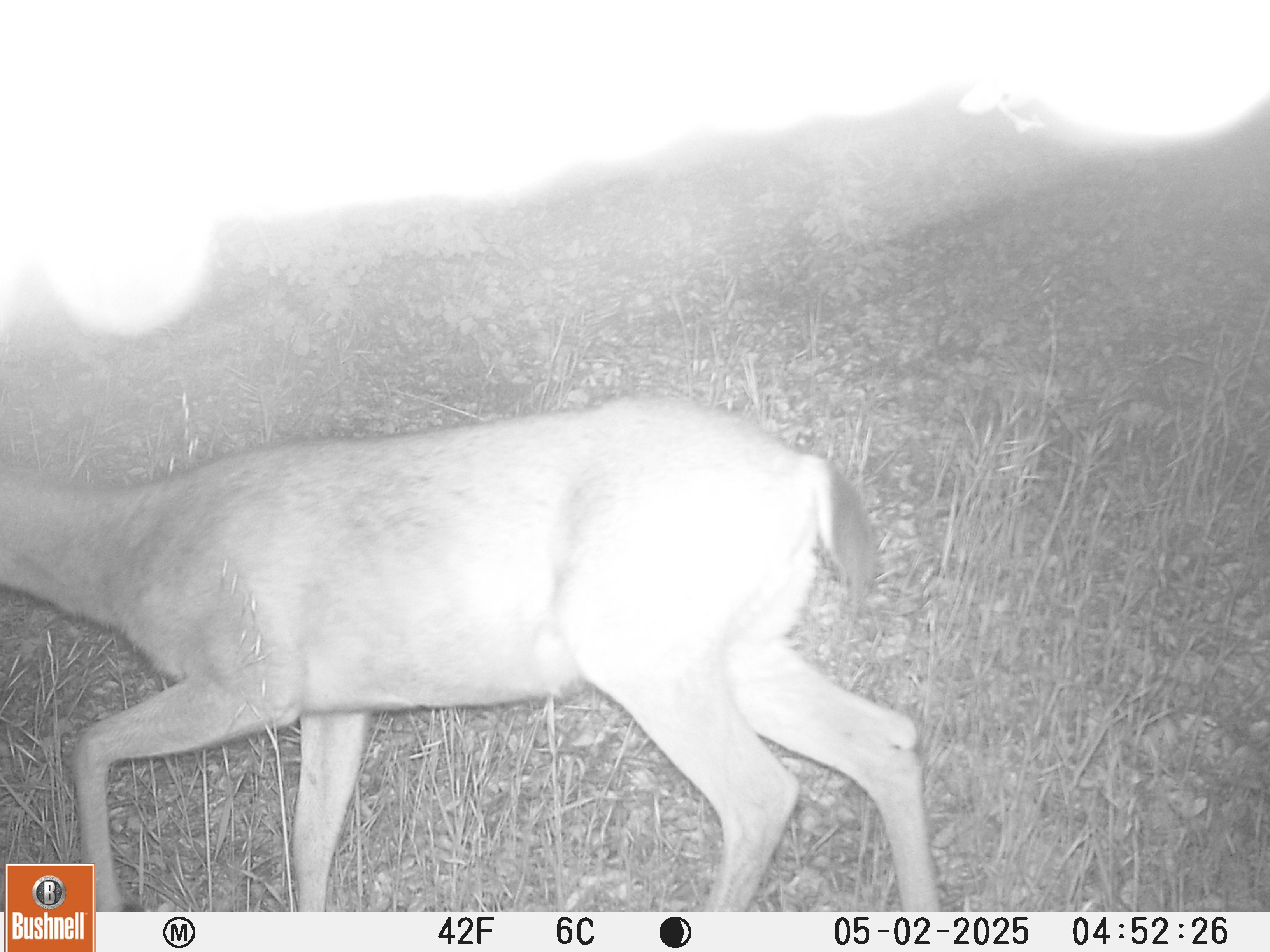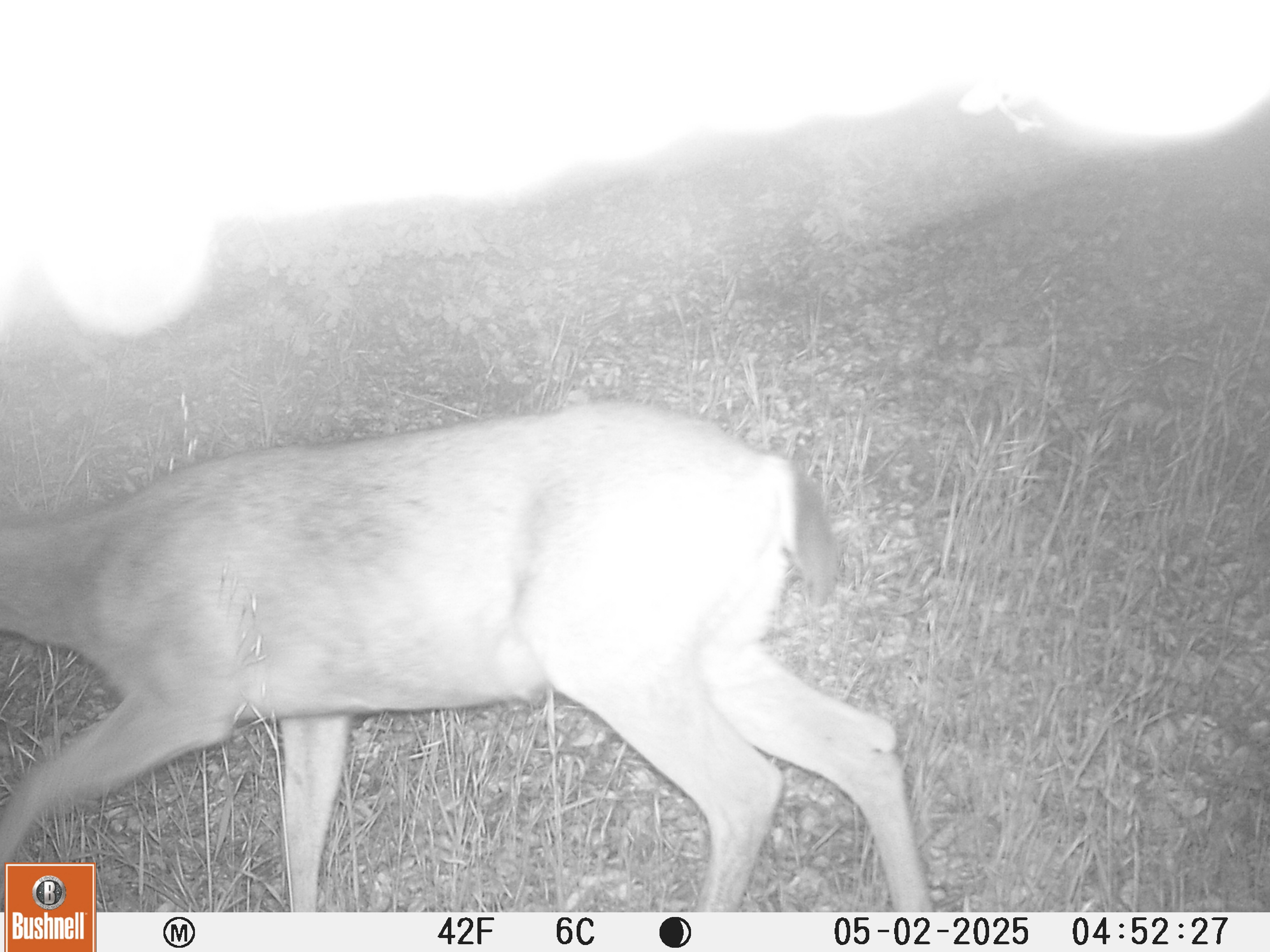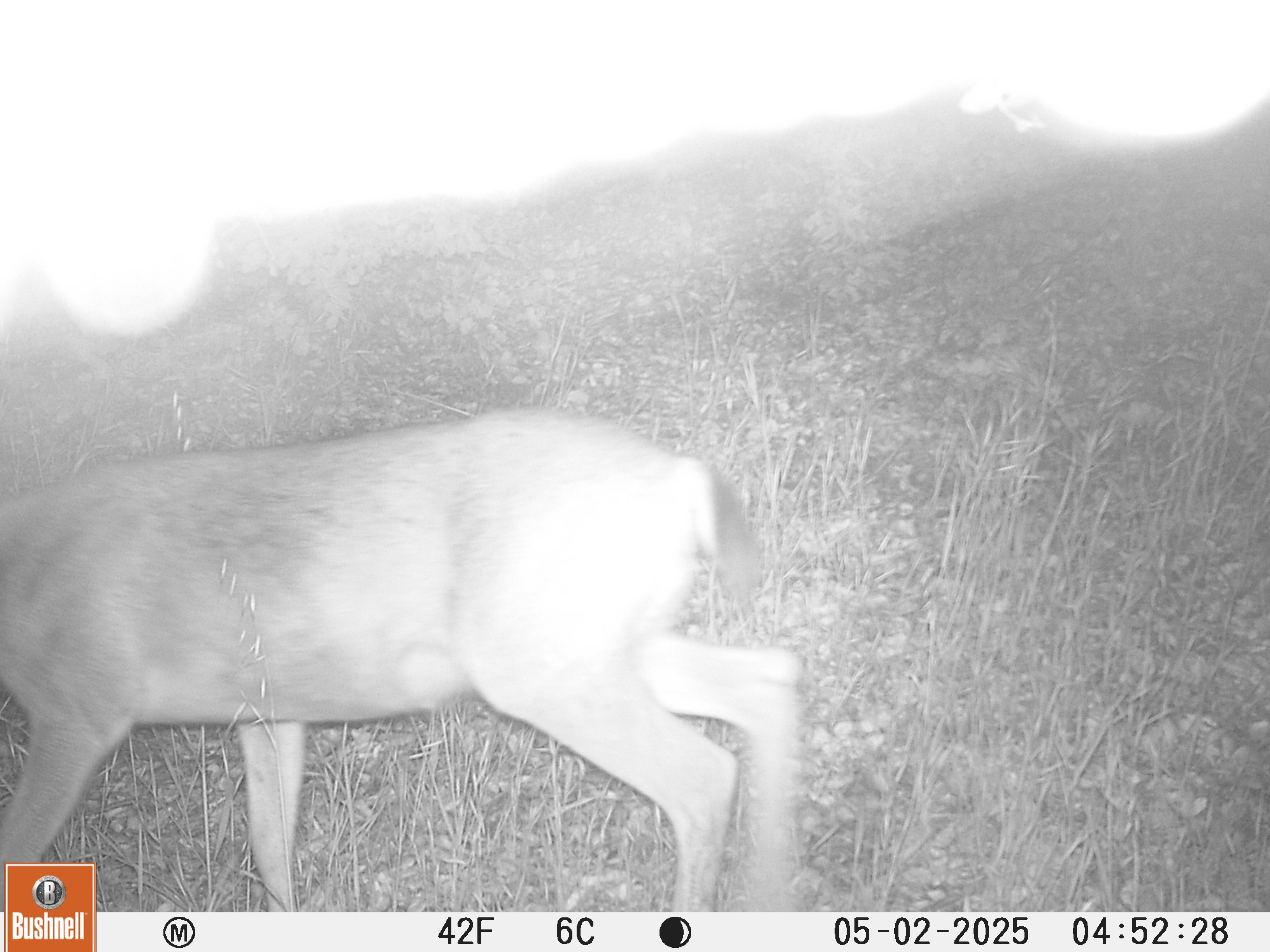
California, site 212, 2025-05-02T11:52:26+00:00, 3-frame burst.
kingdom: Animalia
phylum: Chordata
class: Mammalia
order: Artiodactyla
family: Cervidae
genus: Odocoileus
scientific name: Odocoileus hemionus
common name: mule deer